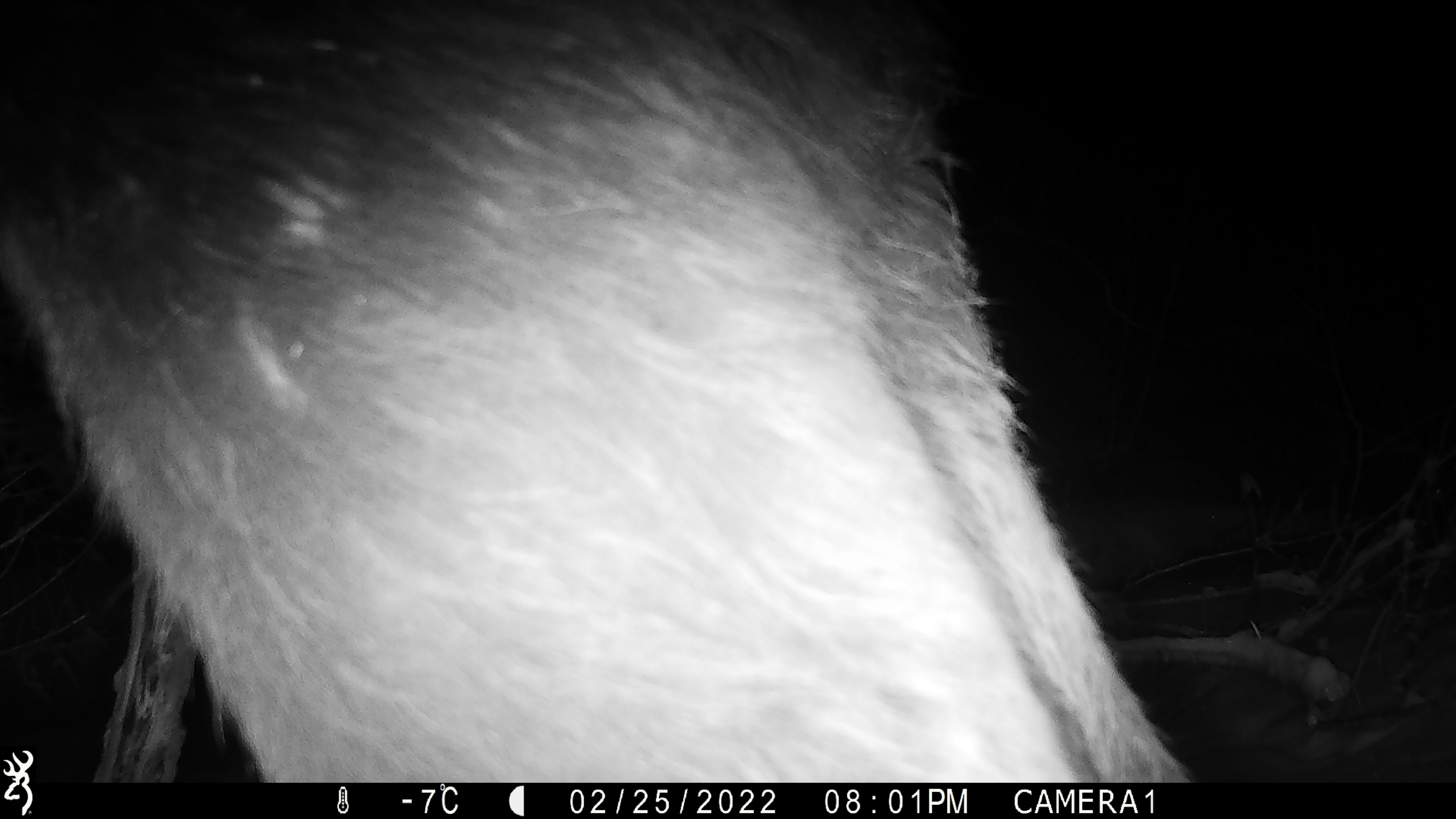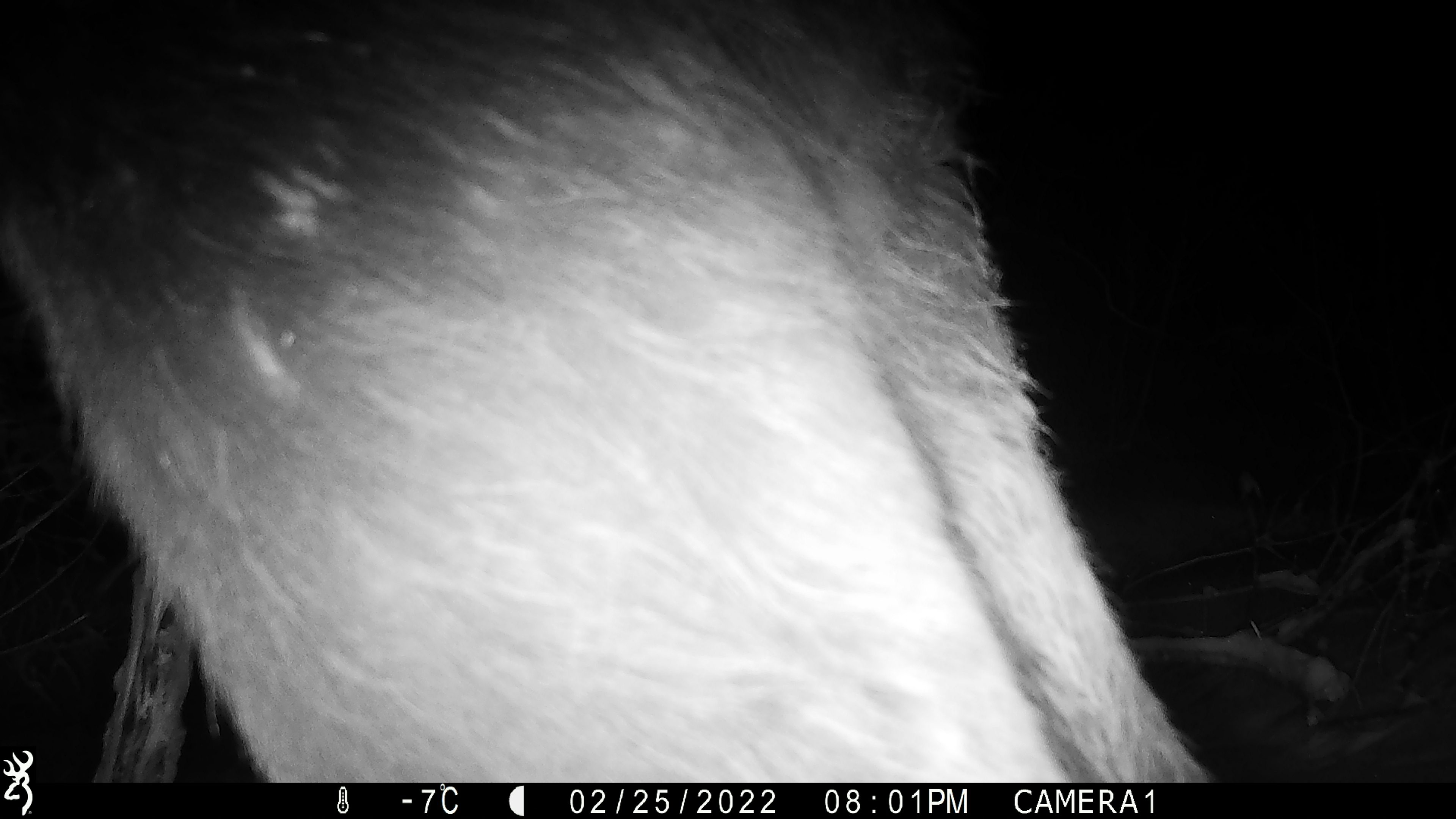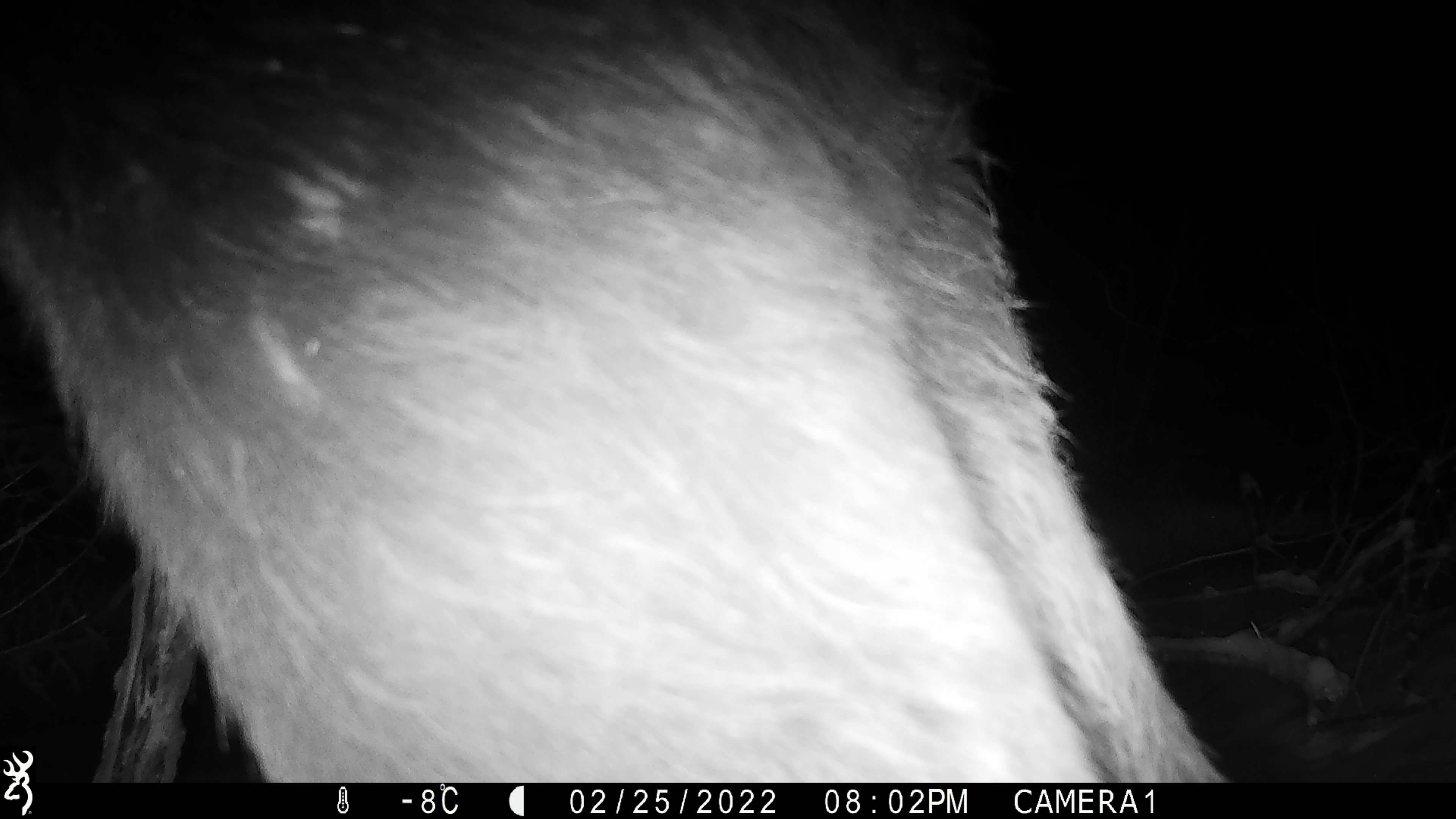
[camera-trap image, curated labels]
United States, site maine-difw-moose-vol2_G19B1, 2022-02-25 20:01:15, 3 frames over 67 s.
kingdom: Animalia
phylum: Chordata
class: Mammalia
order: Artiodactyla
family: Cervidae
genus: Alces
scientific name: Alces alces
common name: moose